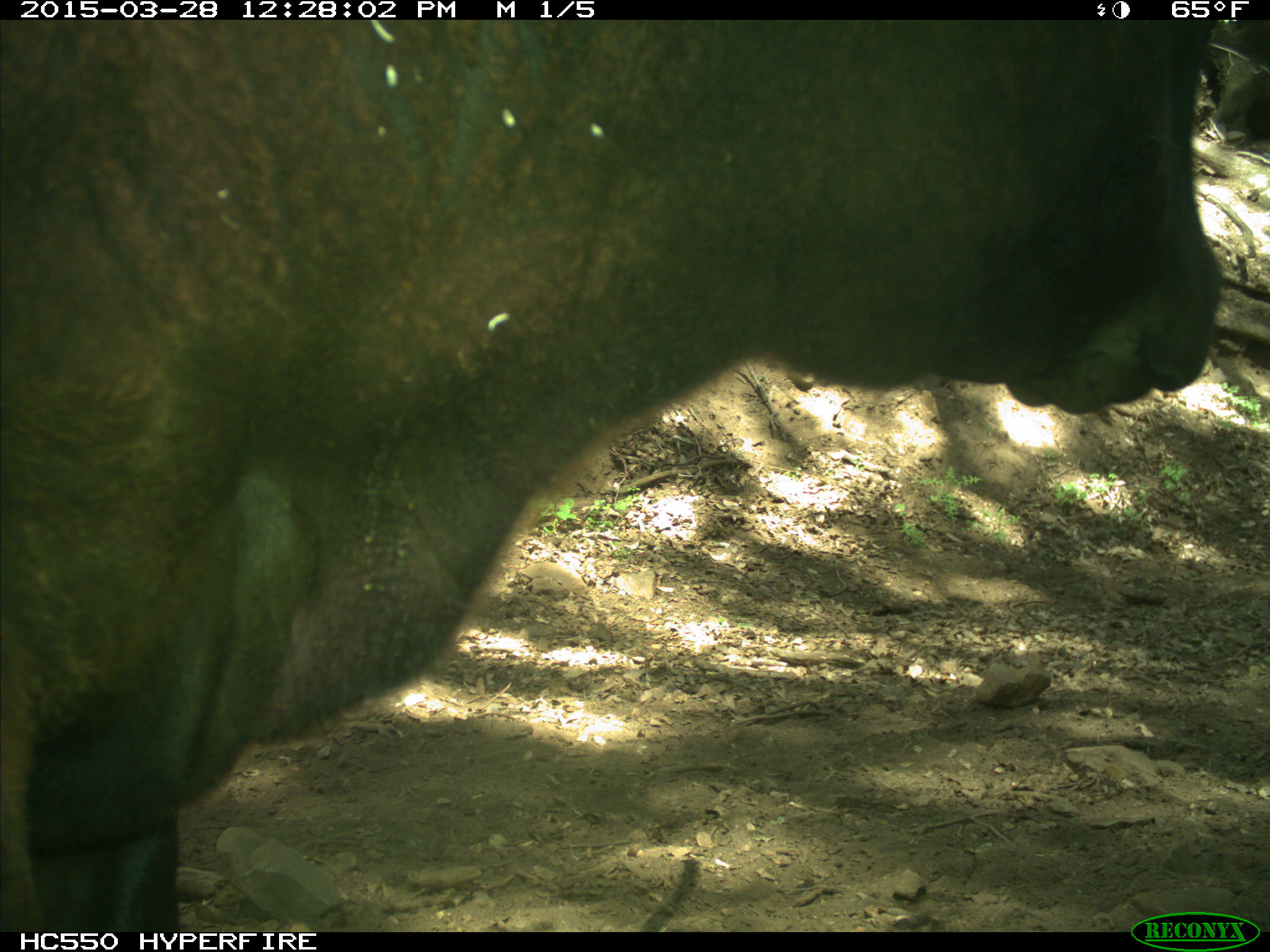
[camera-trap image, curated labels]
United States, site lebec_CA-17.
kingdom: Animalia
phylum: Chordata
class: Mammalia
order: Artiodactyla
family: Bovidae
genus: Bos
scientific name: Bos taurus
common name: domestic cow